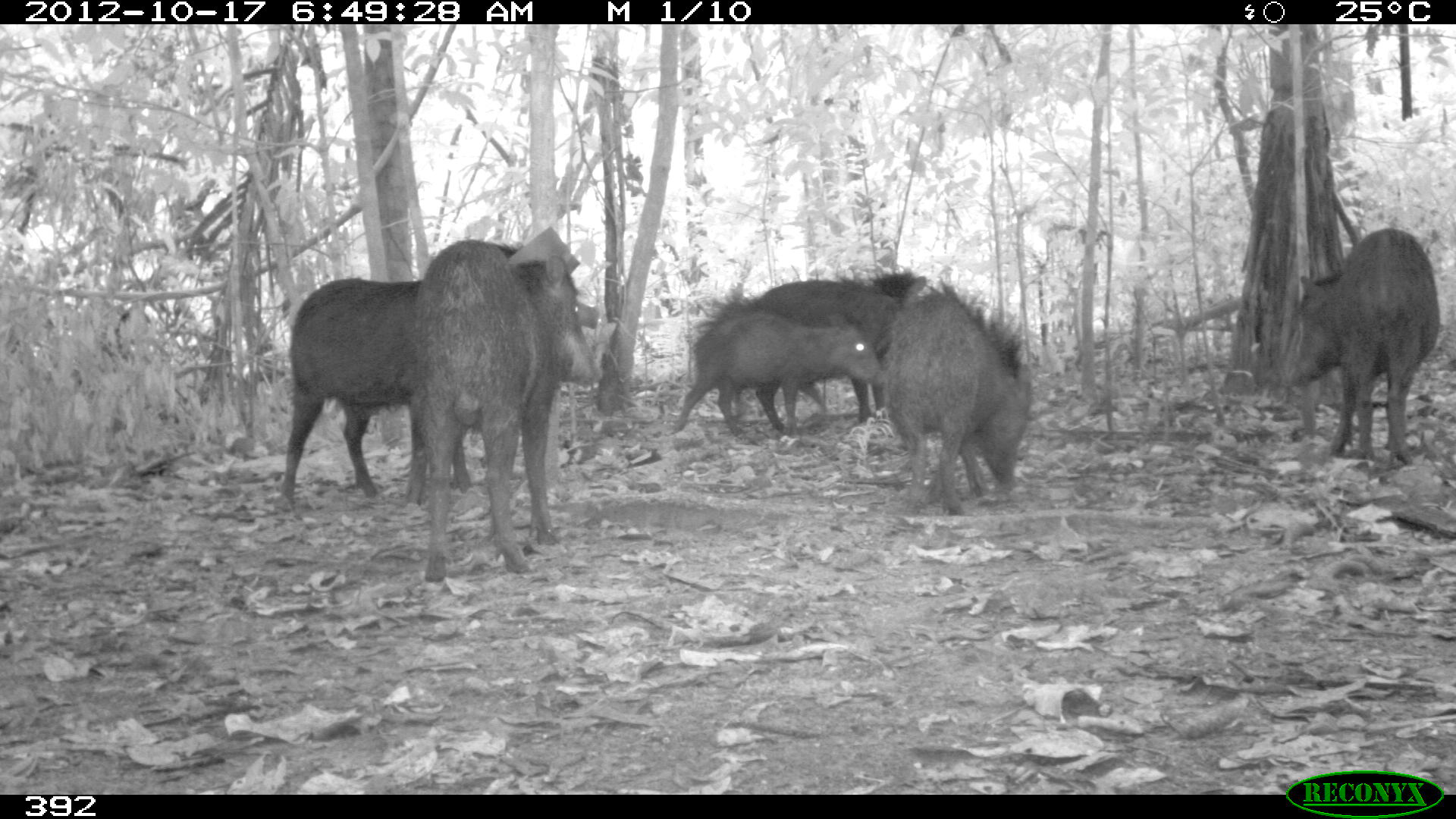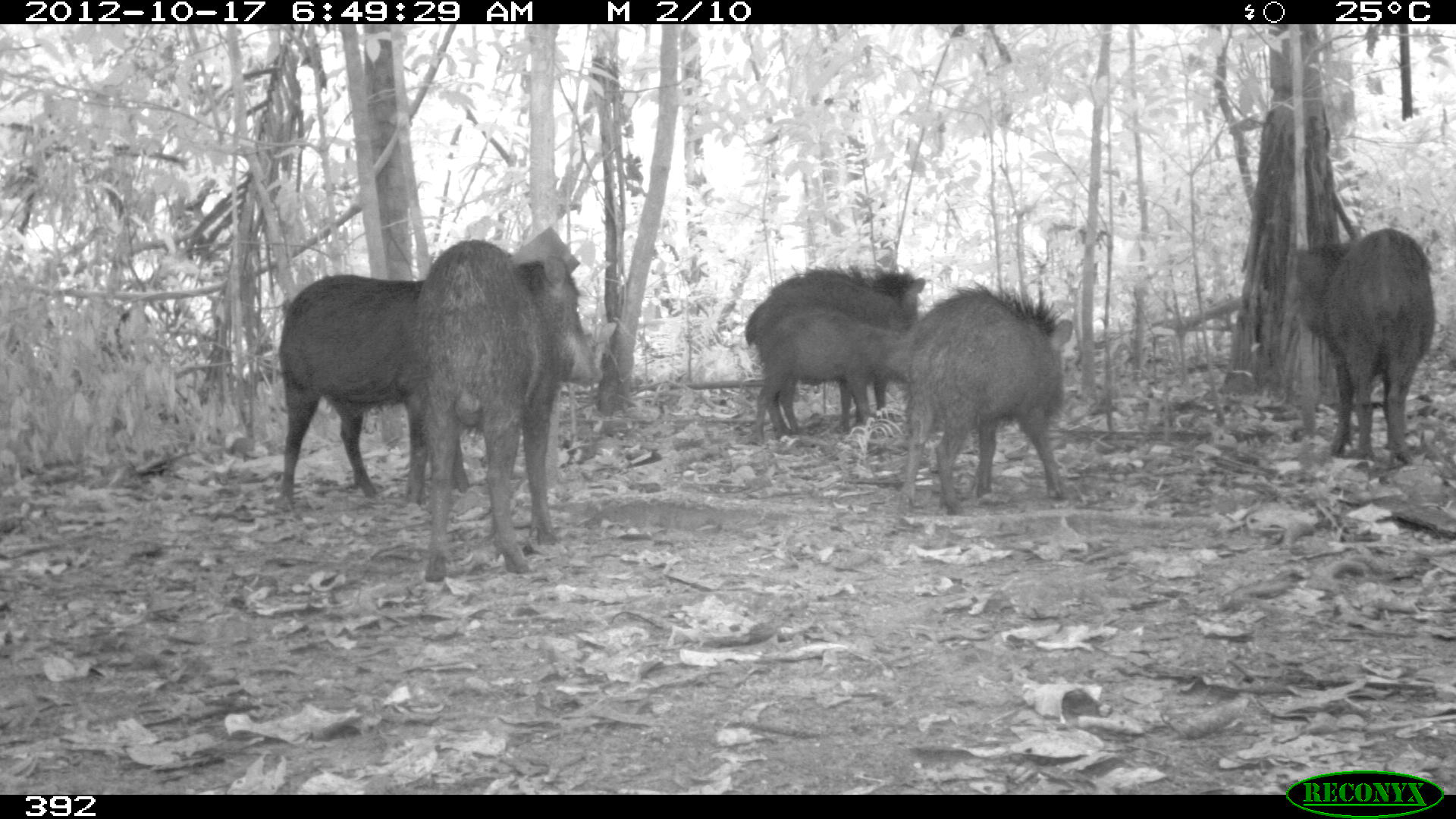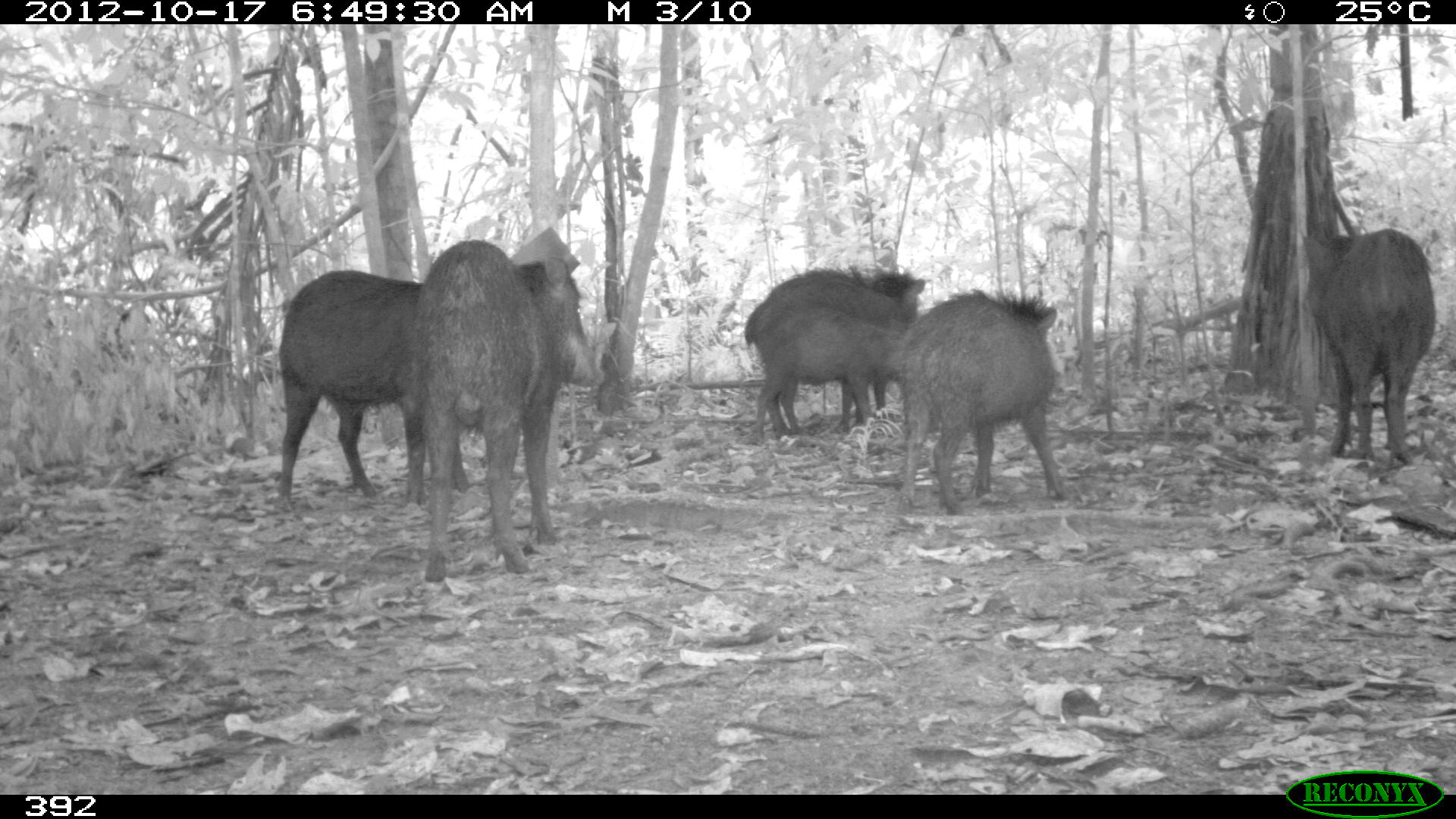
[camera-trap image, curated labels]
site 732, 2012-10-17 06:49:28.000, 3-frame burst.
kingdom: Animalia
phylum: Chordata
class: Mammalia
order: Artiodactyla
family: Tayassuidae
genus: Tayassu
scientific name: Tayassu pecari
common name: white-lipped peccary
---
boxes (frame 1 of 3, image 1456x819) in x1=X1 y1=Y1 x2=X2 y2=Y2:
tayassu pecari: x1=398 y1=235 x2=605 y2=589; x1=274 y1=268 x2=471 y2=516; x1=1282 y1=223 x2=1442 y2=474; x1=874 y1=277 x2=1038 y2=520; x1=743 y1=270 x2=928 y2=436; x1=667 y1=306 x2=882 y2=444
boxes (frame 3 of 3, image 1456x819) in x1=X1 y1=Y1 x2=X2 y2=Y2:
tayassu pecari: x1=400 y1=236 x2=603 y2=584; x1=269 y1=265 x2=463 y2=506; x1=889 y1=285 x2=1072 y2=515; x1=734 y1=262 x2=929 y2=438; x1=1299 y1=225 x2=1438 y2=467; x1=745 y1=297 x2=913 y2=444